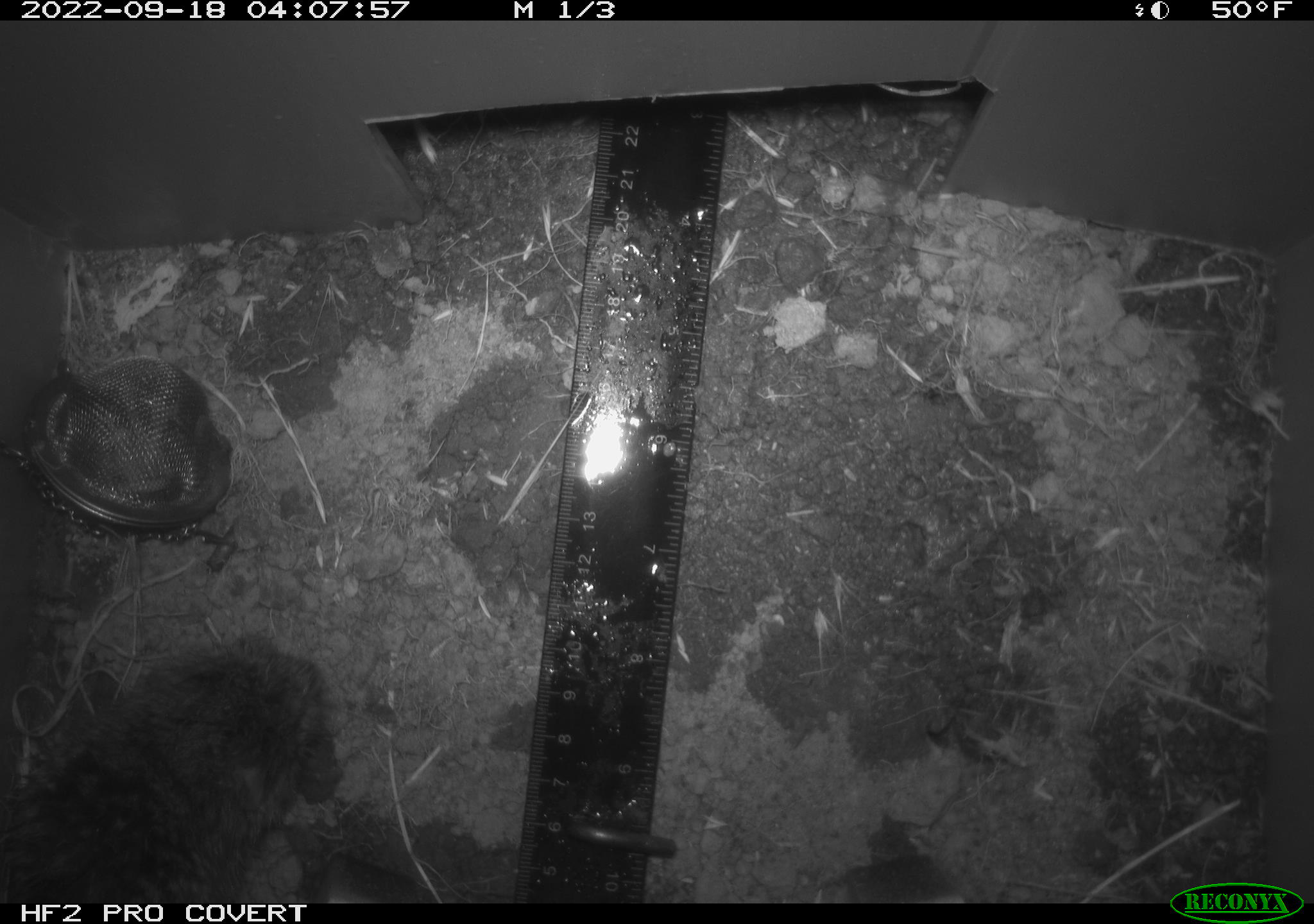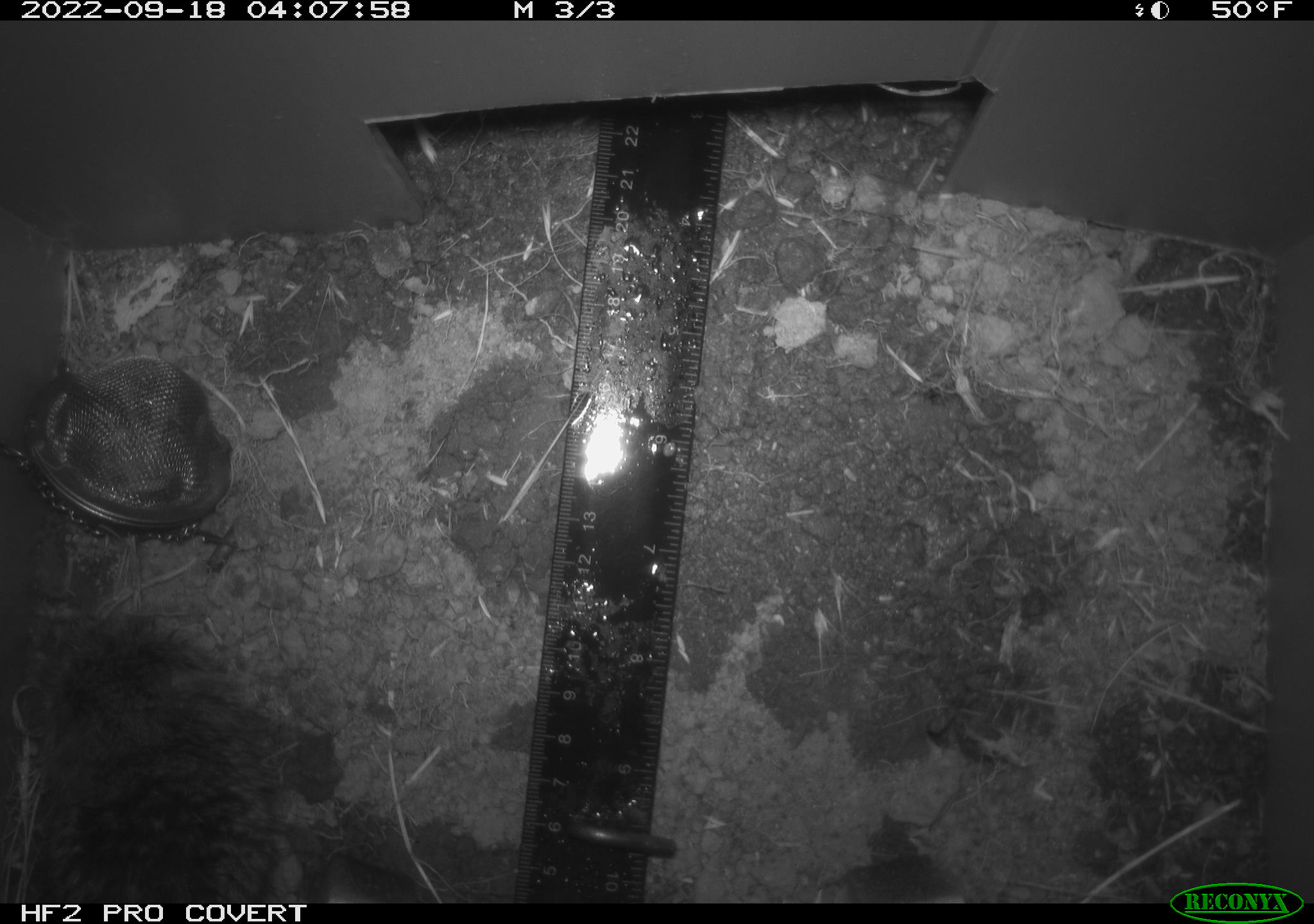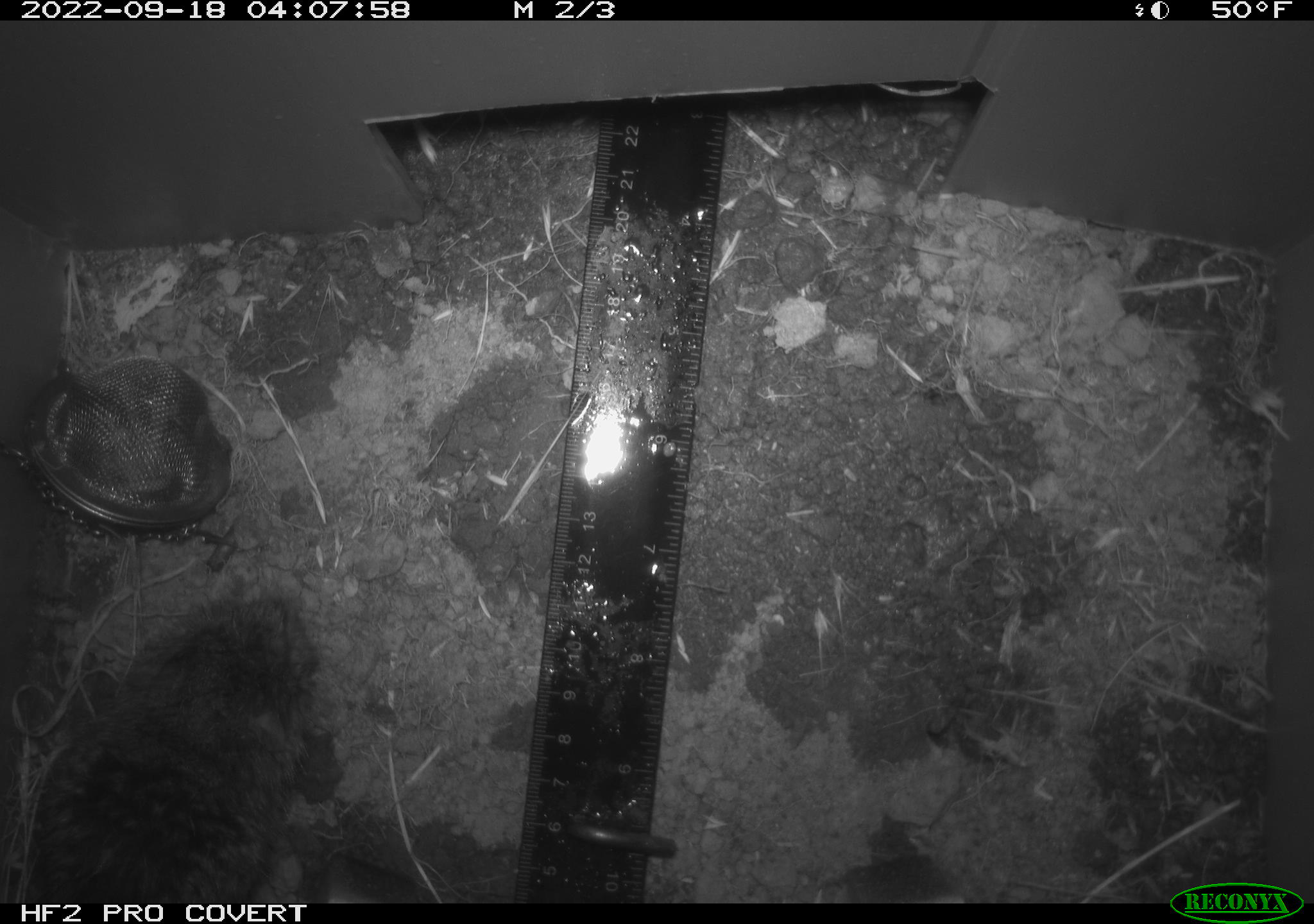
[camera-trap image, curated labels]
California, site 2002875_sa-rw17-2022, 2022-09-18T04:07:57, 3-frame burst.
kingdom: Animalia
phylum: Chordata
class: Mammalia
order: Rodentia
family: Cricetidae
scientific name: Arvicolinae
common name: voles, lemmings, and muskrats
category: arvicolinae subfamily